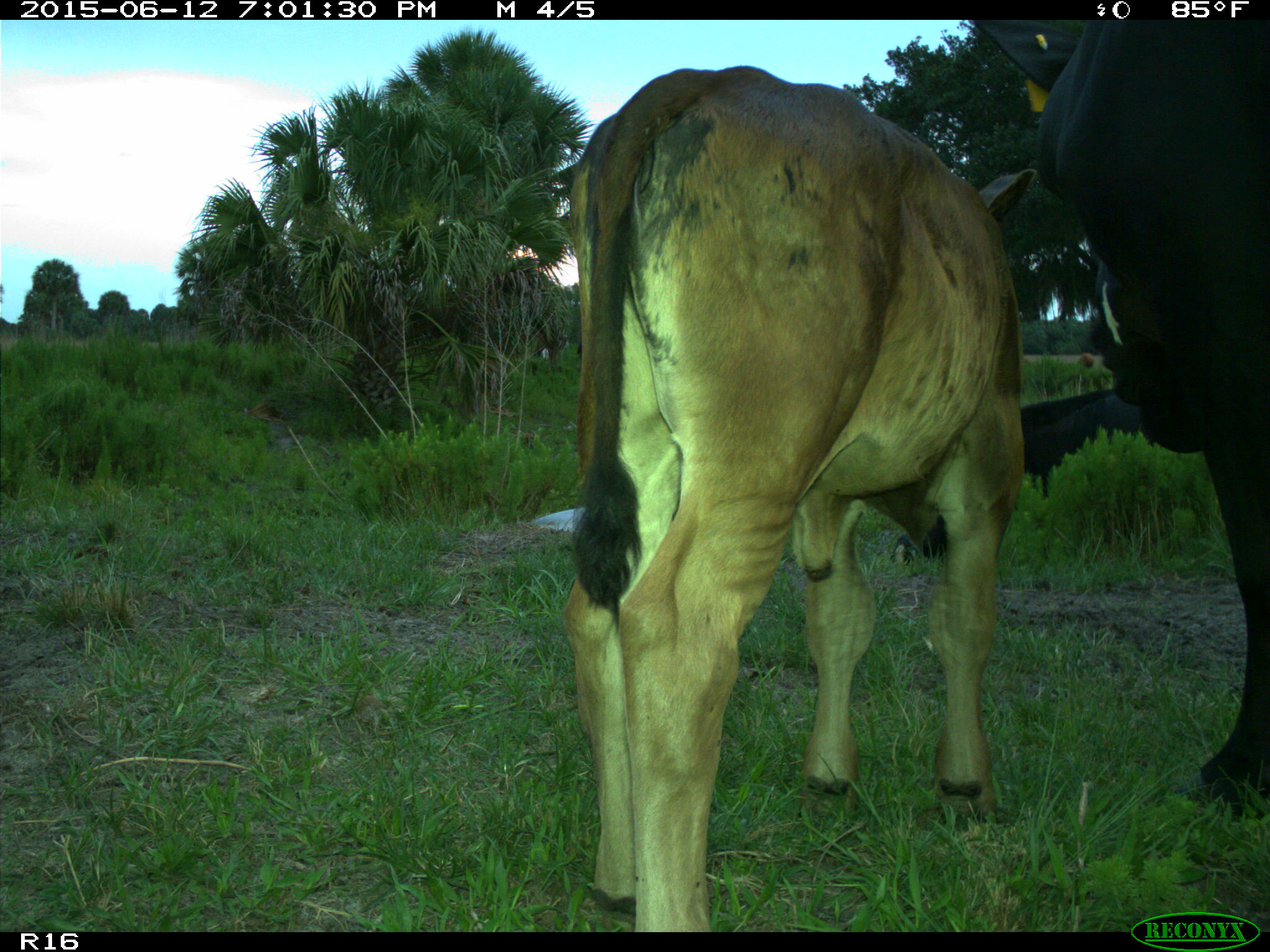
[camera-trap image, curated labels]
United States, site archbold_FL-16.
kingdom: Animalia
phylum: Chordata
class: Mammalia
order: Artiodactyla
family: Bovidae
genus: Bos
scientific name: Bos taurus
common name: domestic cow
Bos taurus (domestic cow).